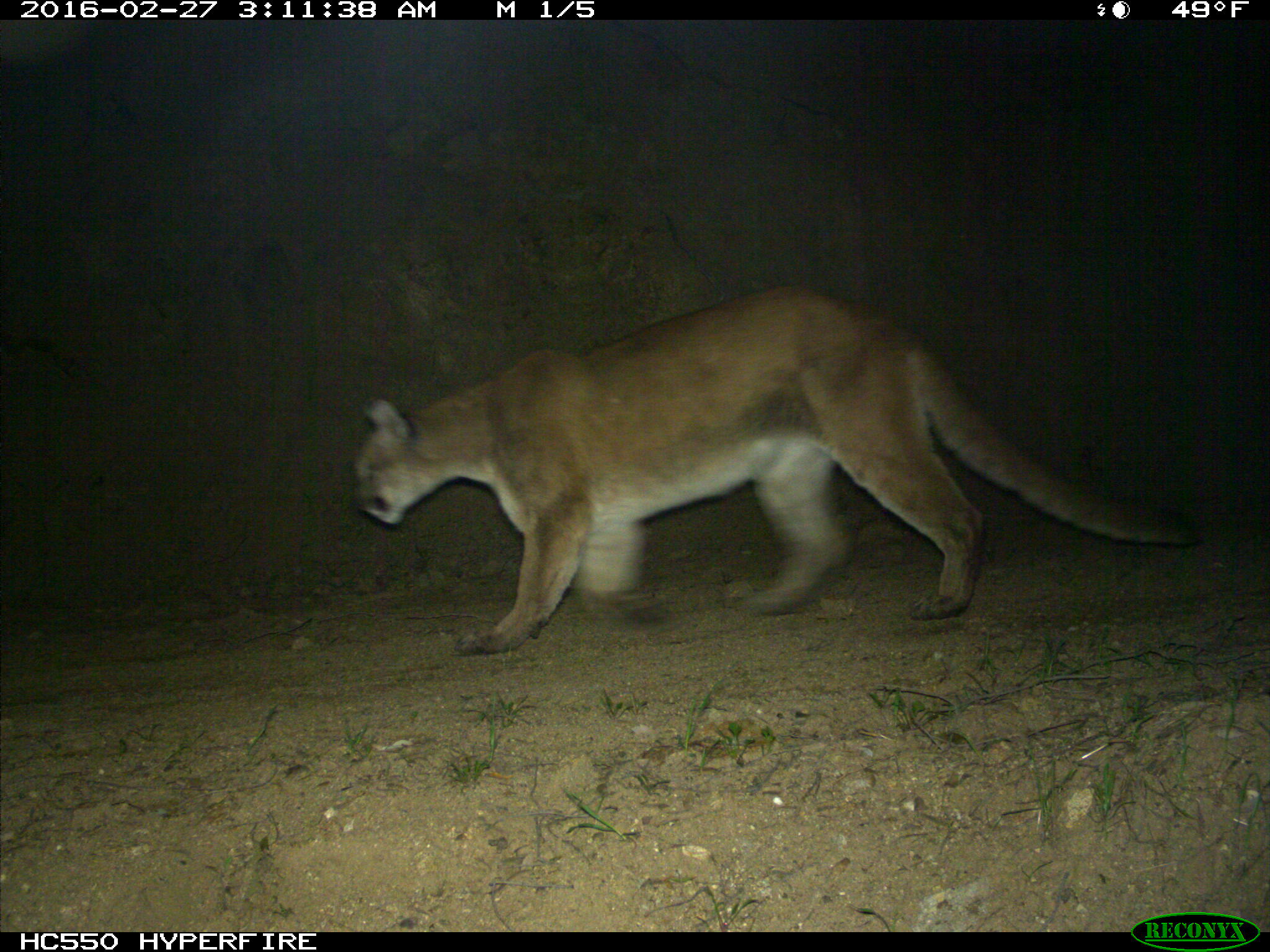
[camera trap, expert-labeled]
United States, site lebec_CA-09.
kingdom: Animalia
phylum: Chordata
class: Mammalia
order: Carnivora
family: Felidae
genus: Puma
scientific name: Puma concolor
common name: mountain lion